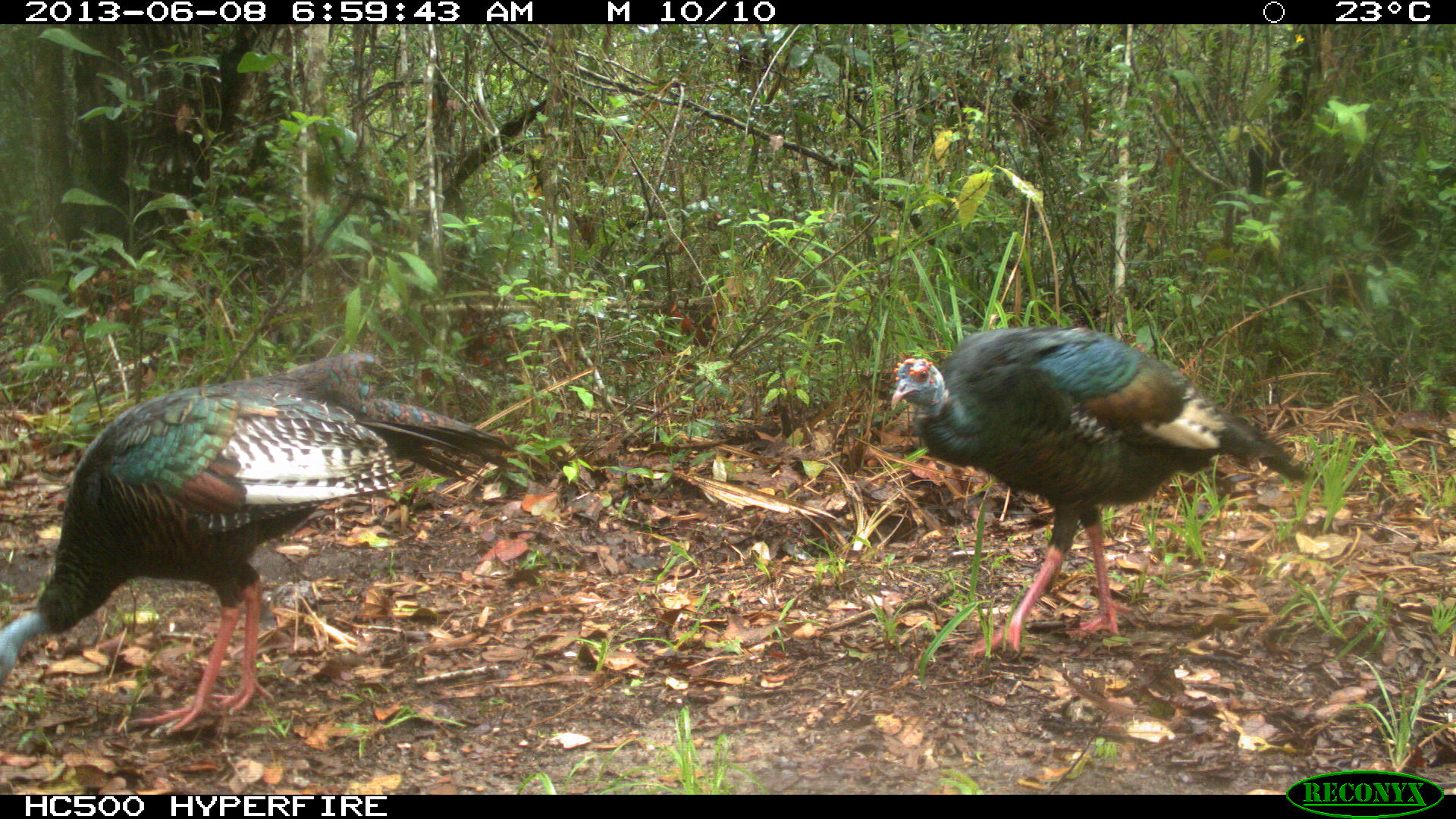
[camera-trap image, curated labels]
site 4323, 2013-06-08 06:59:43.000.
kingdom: Animalia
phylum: Chordata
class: Aves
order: Galliformes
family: Phasianidae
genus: Meleagris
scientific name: Meleagris ocellata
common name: ocellated turkey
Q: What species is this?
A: Meleagris ocellata (ocellated turkey).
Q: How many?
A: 2.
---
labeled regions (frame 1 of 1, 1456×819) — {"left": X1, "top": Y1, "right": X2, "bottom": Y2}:
meleagris ocellata: {"left": 0, "top": 349, "right": 518, "bottom": 735}; {"left": 890, "top": 322, "right": 1310, "bottom": 660}